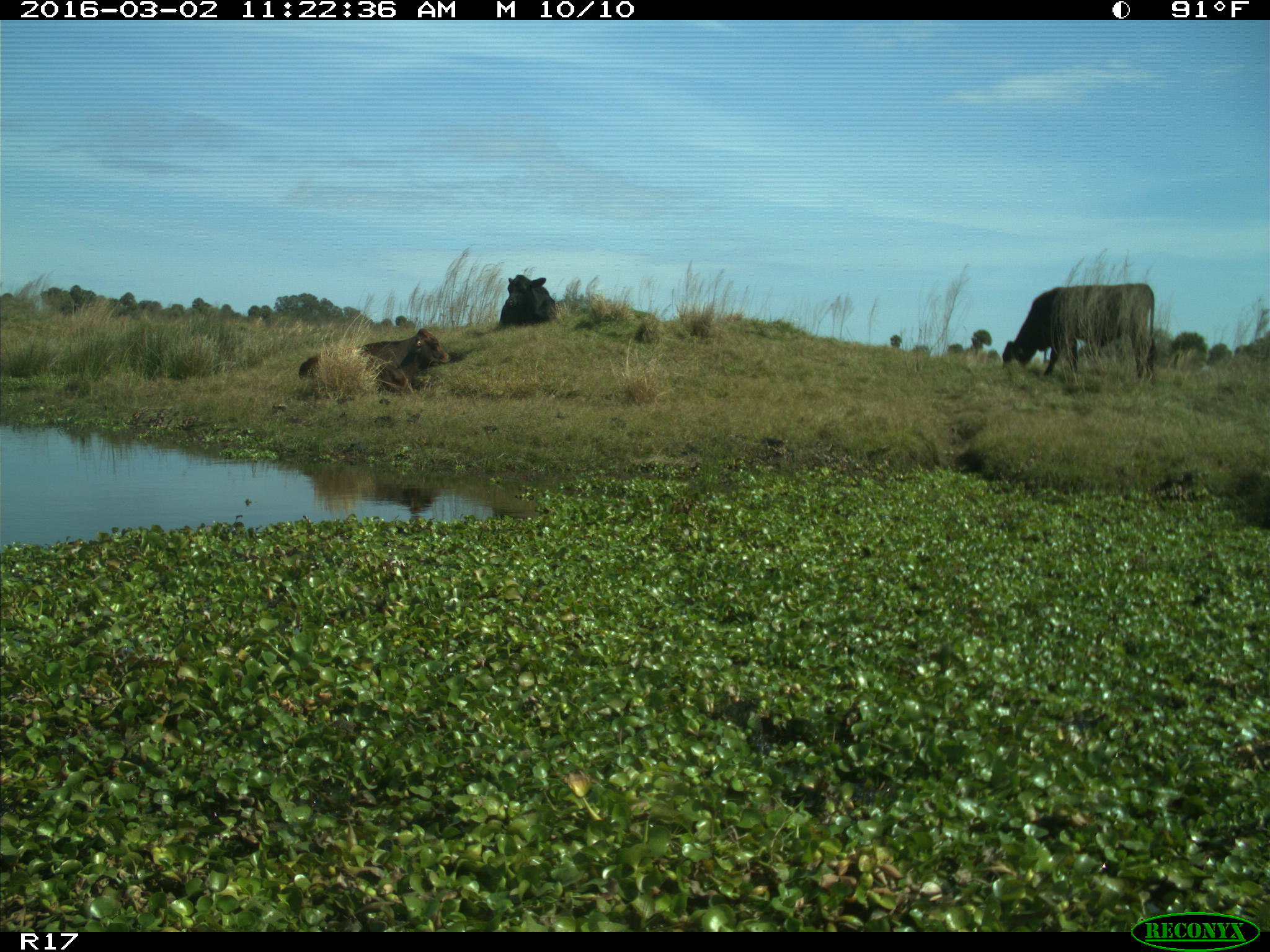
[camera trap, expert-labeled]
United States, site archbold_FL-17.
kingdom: Animalia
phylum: Chordata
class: Mammalia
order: Artiodactyla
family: Bovidae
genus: Bos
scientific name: Bos taurus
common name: domestic cow